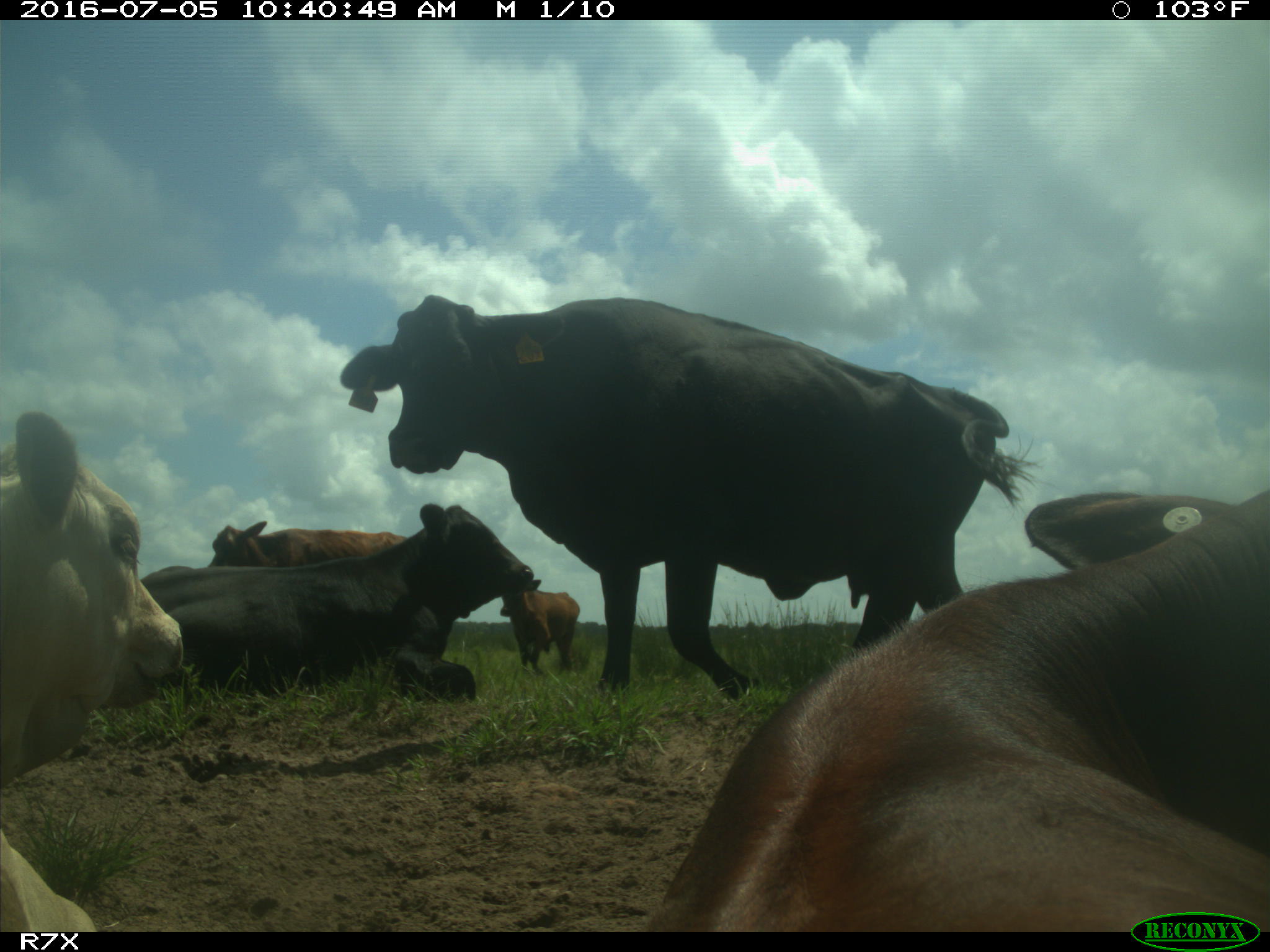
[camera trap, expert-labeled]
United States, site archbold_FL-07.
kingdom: Animalia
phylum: Chordata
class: Mammalia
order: Artiodactyla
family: Bovidae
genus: Bos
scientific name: Bos taurus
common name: domestic cow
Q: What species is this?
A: Bos taurus (domestic cow).